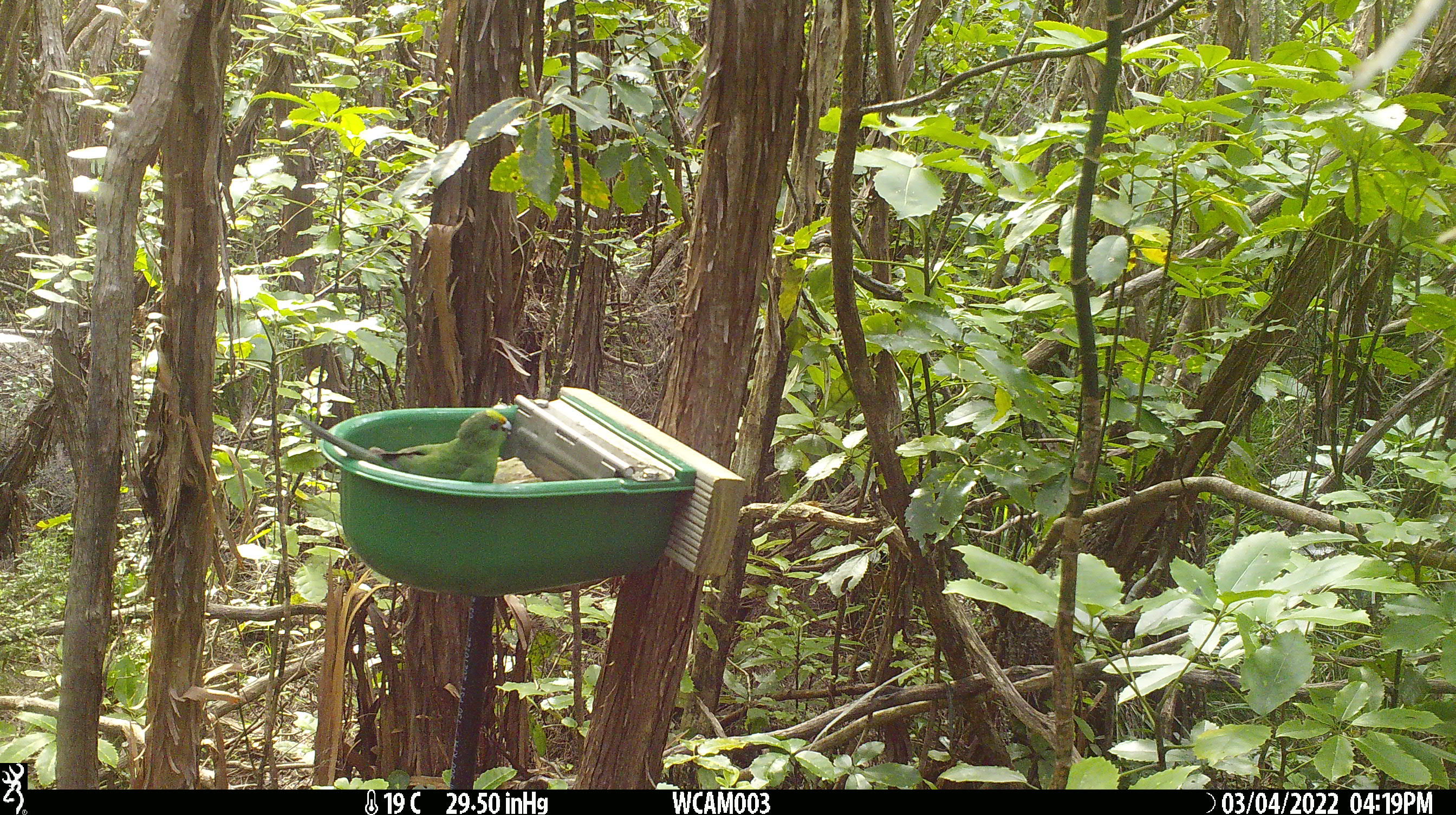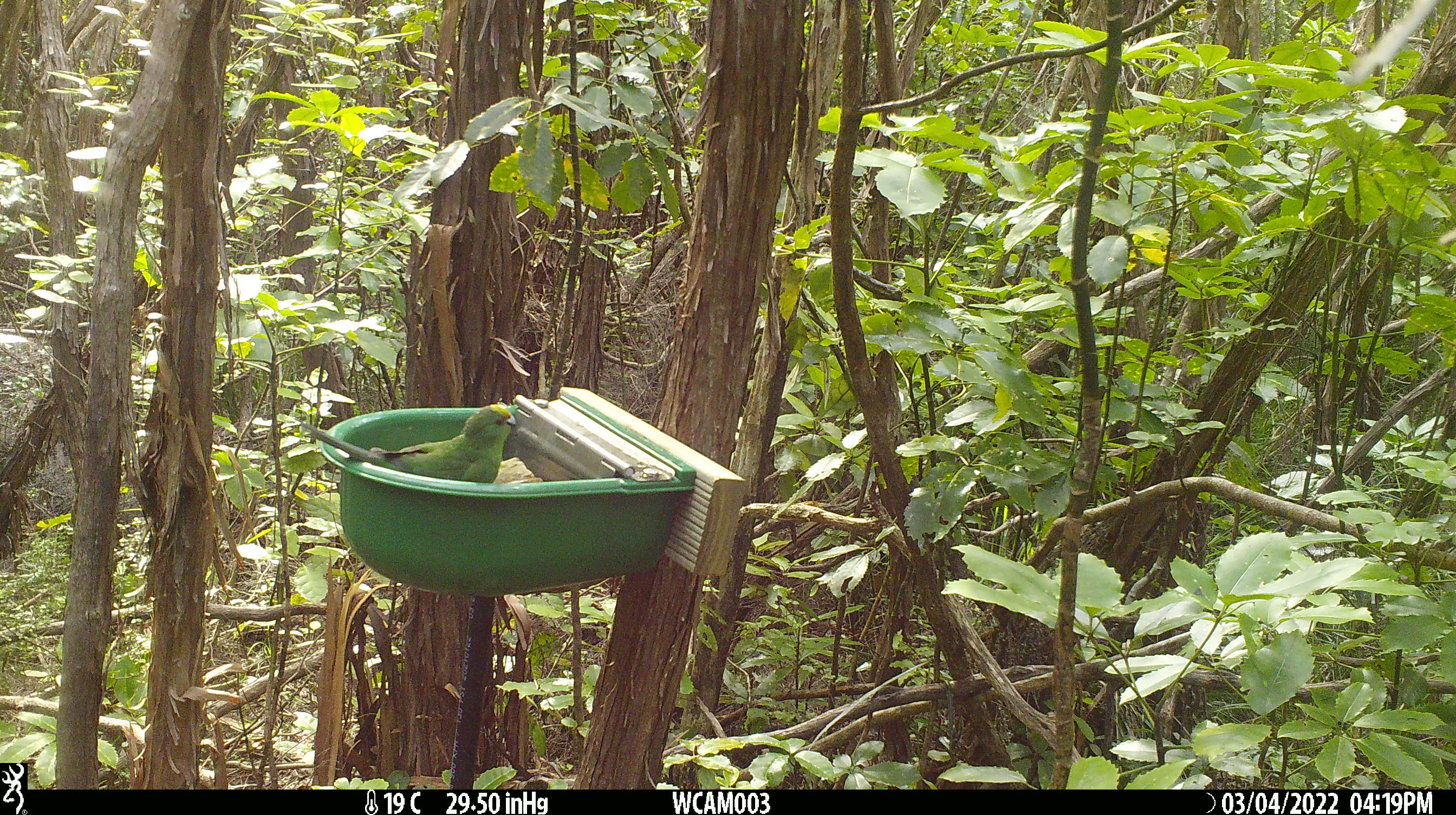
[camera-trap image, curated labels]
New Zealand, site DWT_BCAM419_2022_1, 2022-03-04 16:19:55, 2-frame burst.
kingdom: Animalia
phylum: Chordata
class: Aves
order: Psittaciformes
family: Psittaculidae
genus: Cyanoramphus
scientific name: Cyanoramphus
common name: parakeet